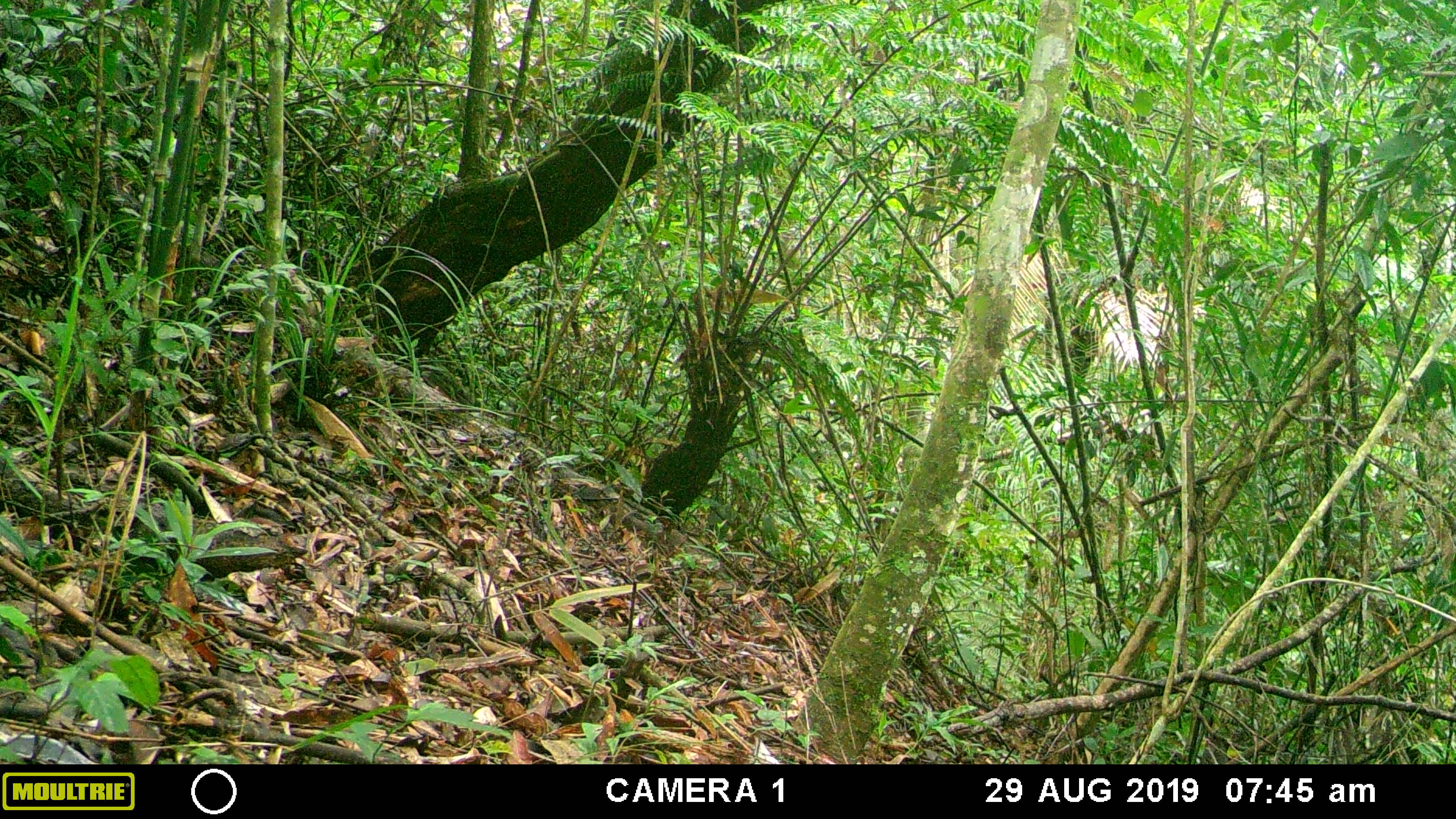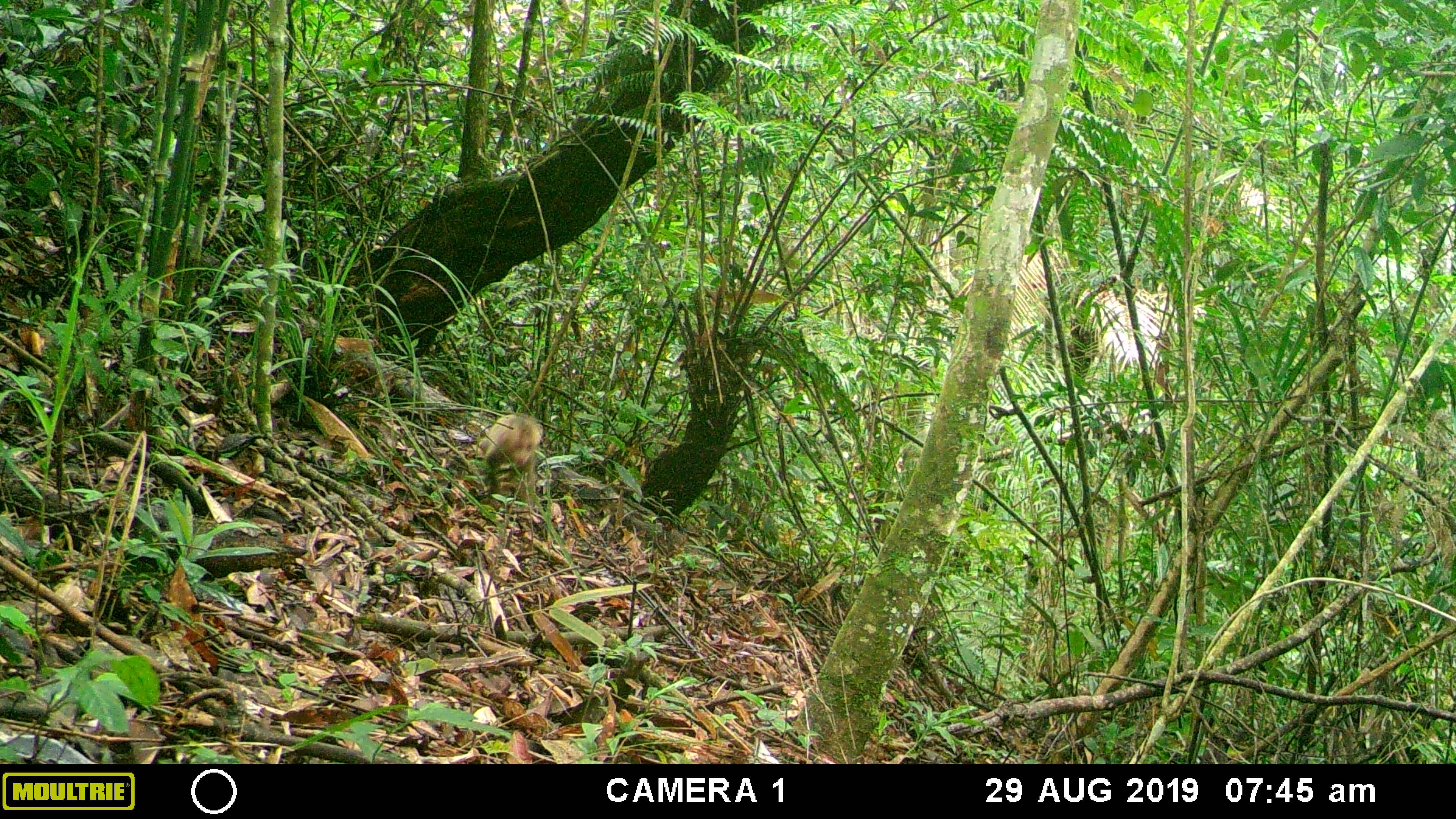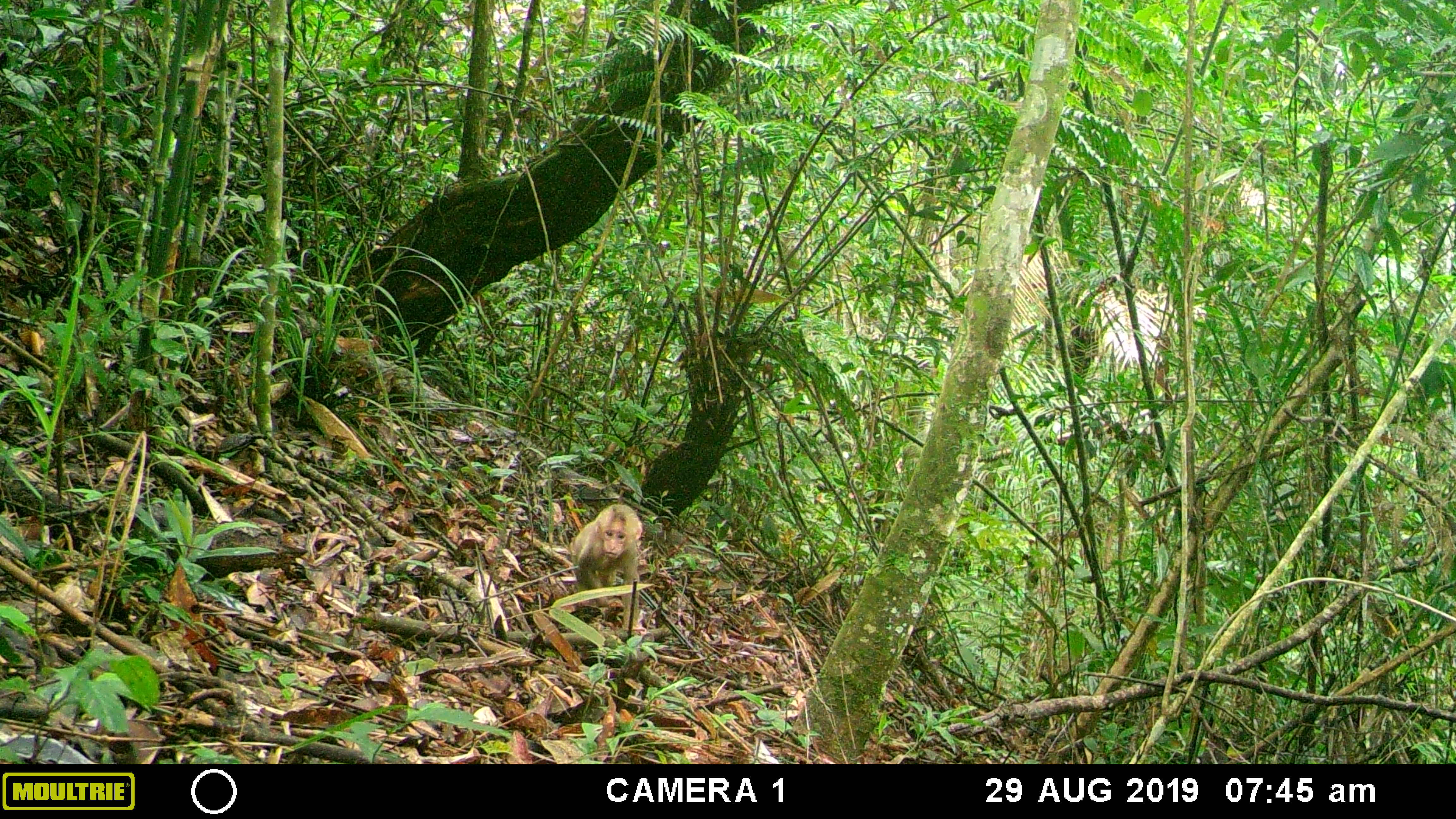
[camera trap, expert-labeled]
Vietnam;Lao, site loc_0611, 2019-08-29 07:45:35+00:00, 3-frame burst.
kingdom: Animalia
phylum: Chordata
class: Mammalia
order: Primates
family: Cercopithecidae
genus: Macaca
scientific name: Macaca arctoides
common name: stump-tailed macaque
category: stump tailed macaque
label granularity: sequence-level